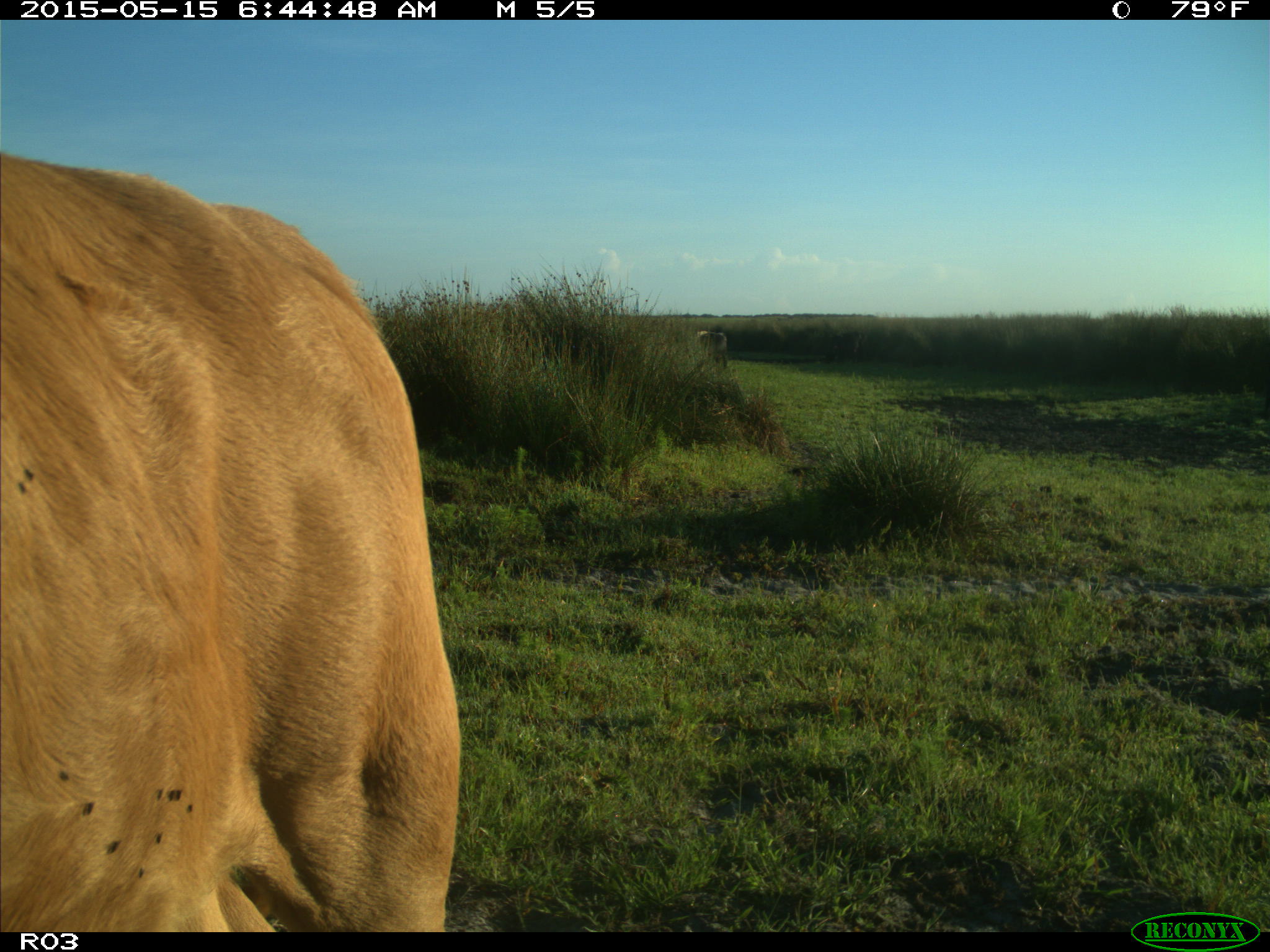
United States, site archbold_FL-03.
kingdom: Animalia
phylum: Chordata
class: Mammalia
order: Artiodactyla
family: Bovidae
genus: Bos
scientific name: Bos taurus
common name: domestic cow